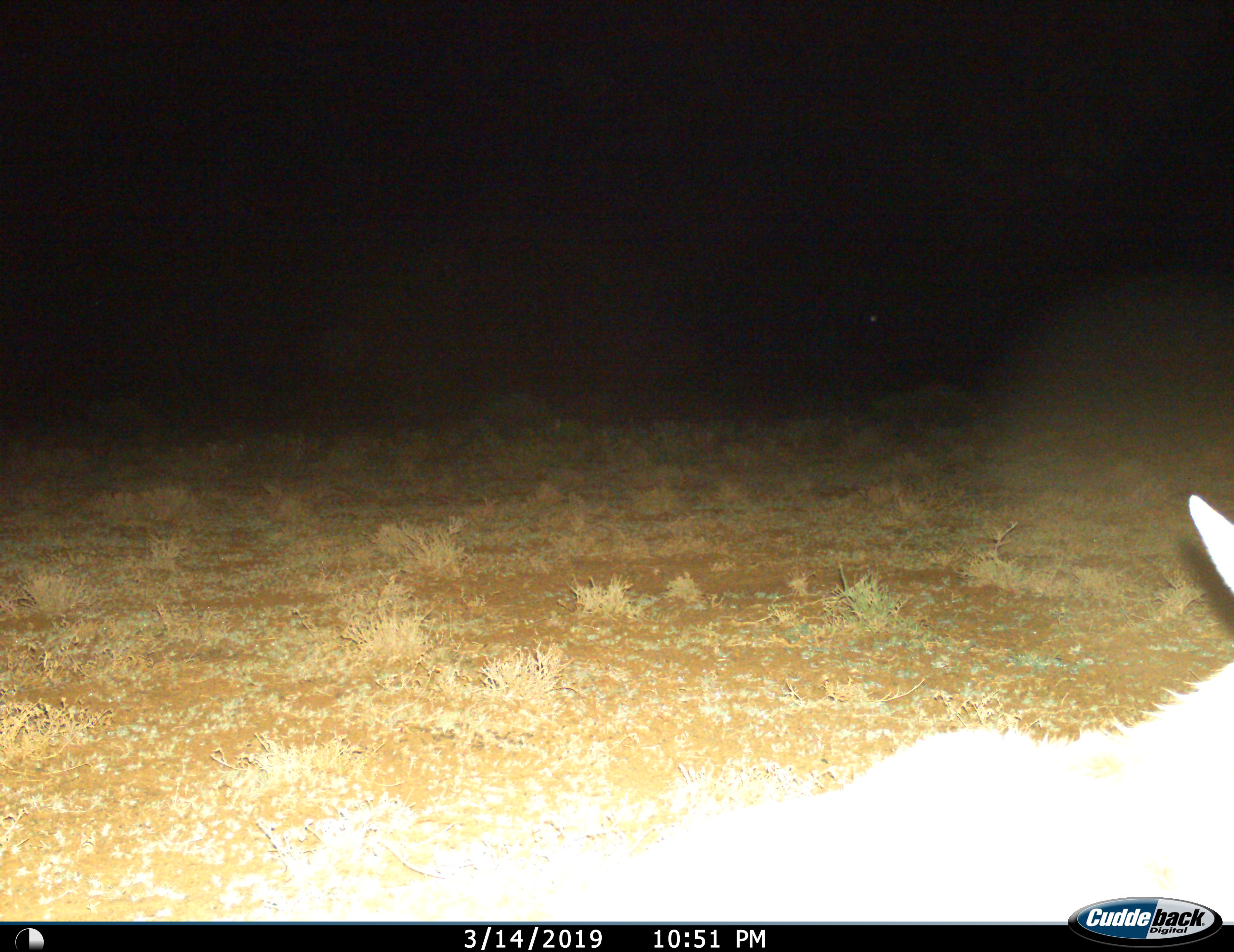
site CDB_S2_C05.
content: unidentified animal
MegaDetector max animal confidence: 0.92